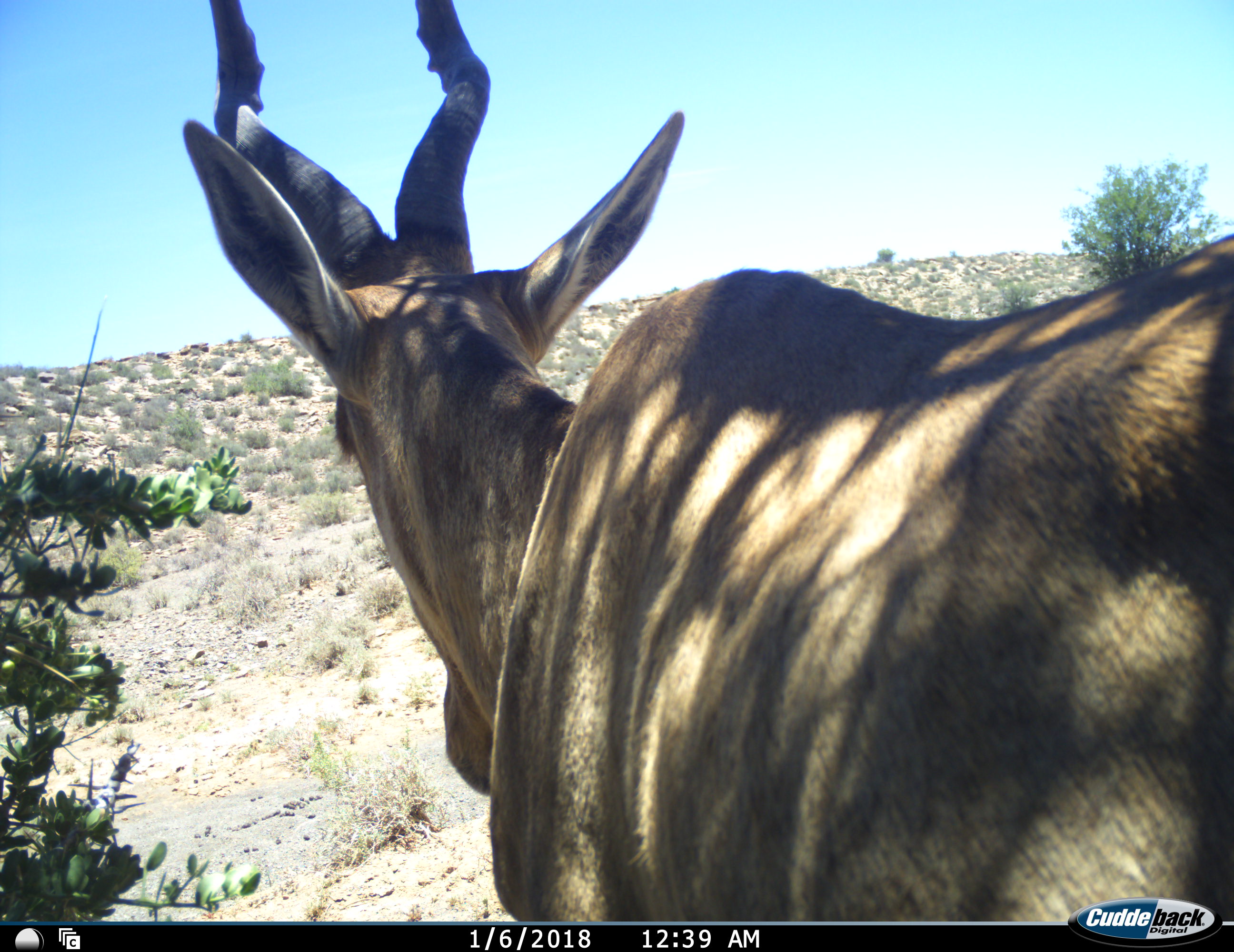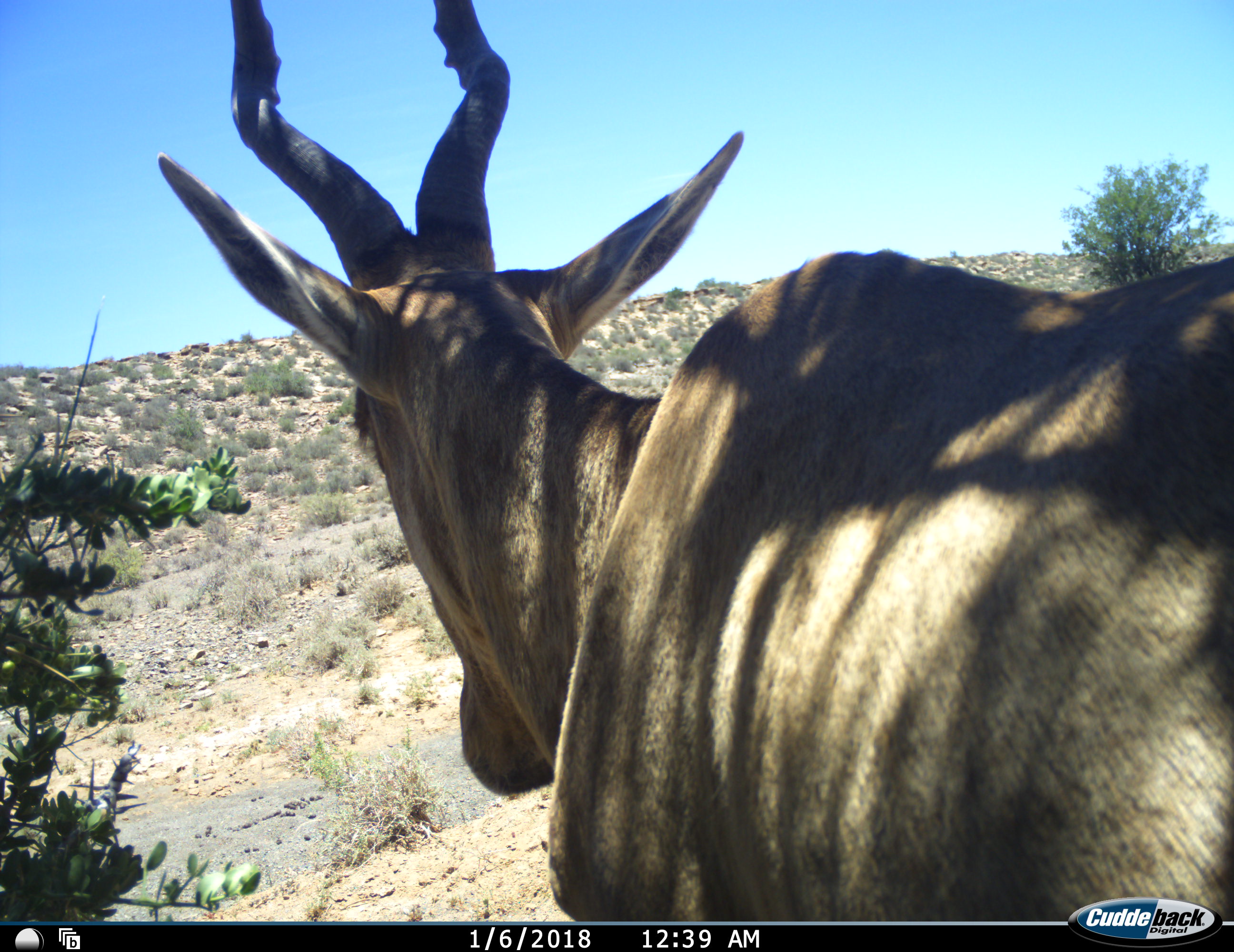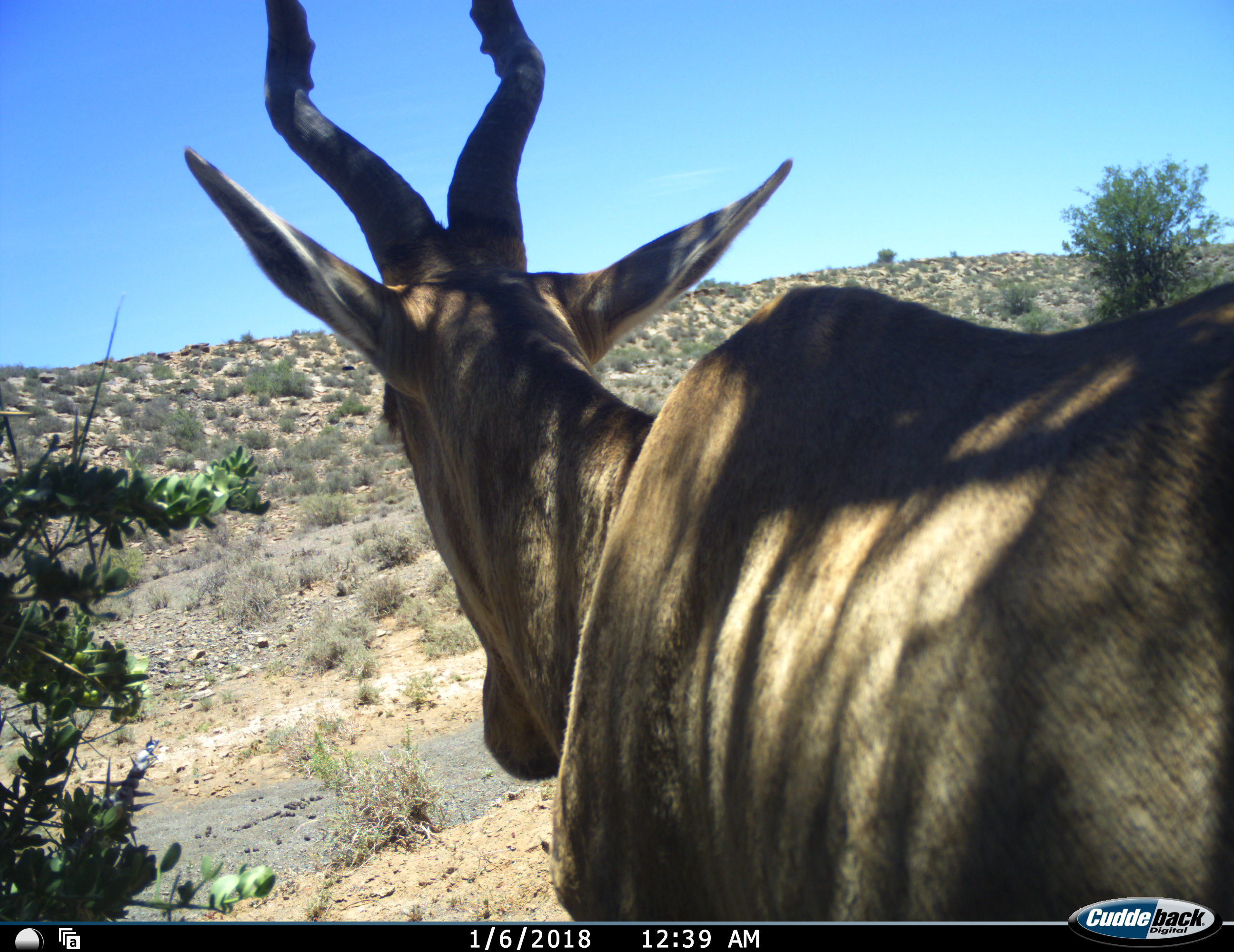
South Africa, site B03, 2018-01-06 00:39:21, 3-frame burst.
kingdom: Animalia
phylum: Chordata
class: Mammalia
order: Artiodactyla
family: Bovidae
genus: Alcelaphus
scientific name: Alcelaphus buselaphus caama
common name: red hartebeest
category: hartebeestred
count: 1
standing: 86%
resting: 0%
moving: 14%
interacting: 0%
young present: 0%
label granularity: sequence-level